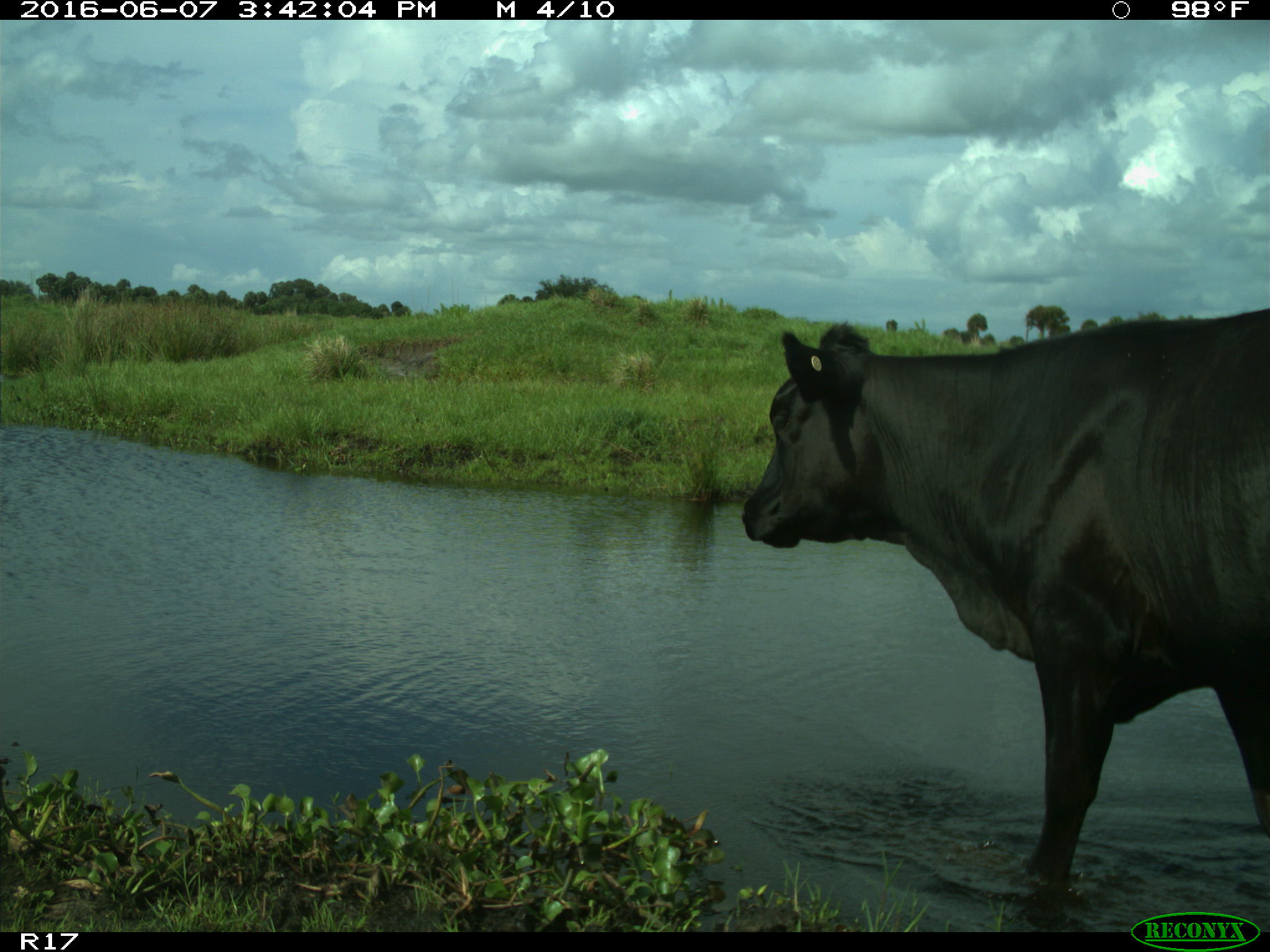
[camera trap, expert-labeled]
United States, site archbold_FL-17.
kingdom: Animalia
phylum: Chordata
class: Mammalia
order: Artiodactyla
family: Bovidae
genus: Bos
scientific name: Bos taurus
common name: domestic cow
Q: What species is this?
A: Bos taurus (domestic cow).